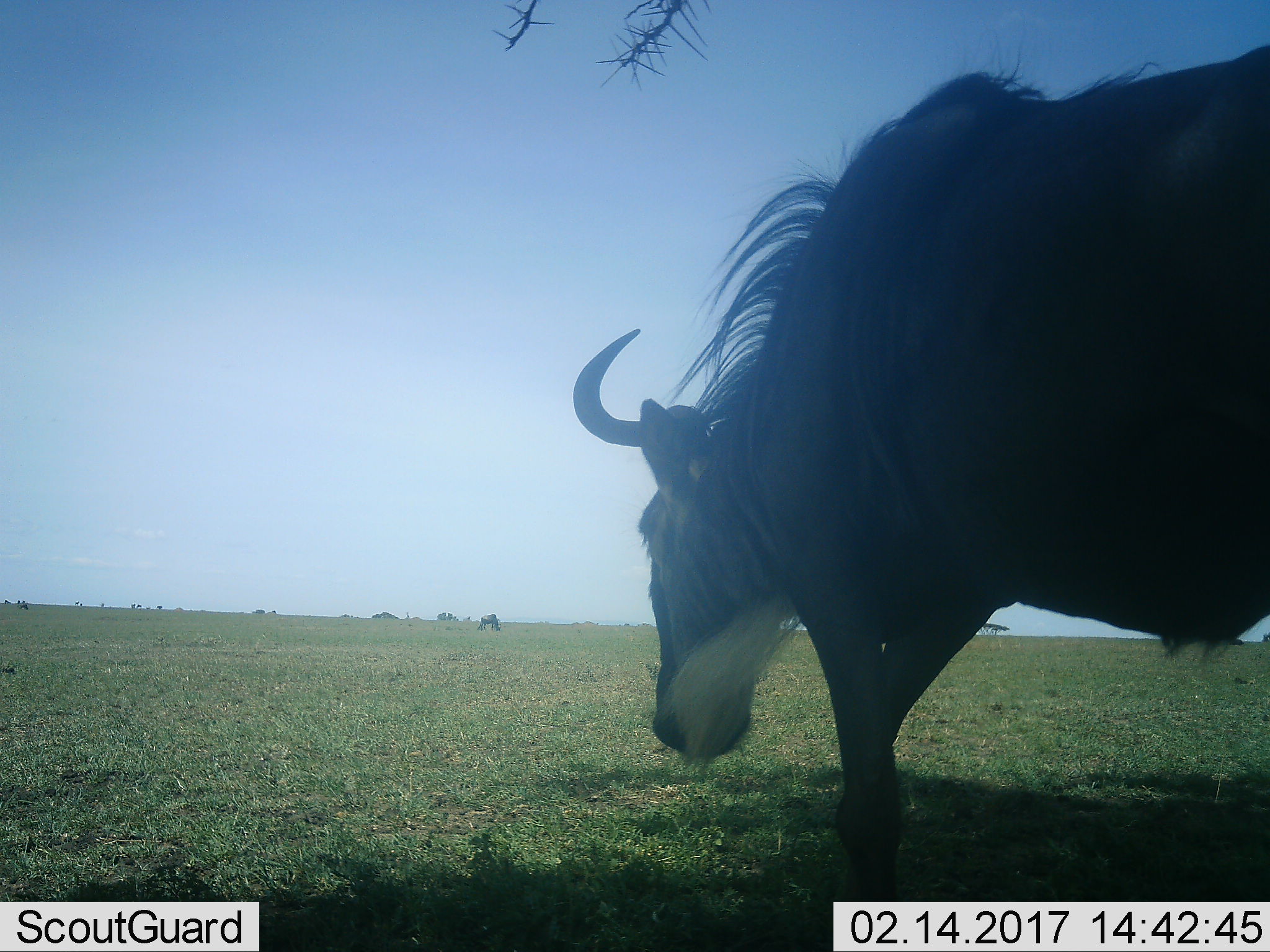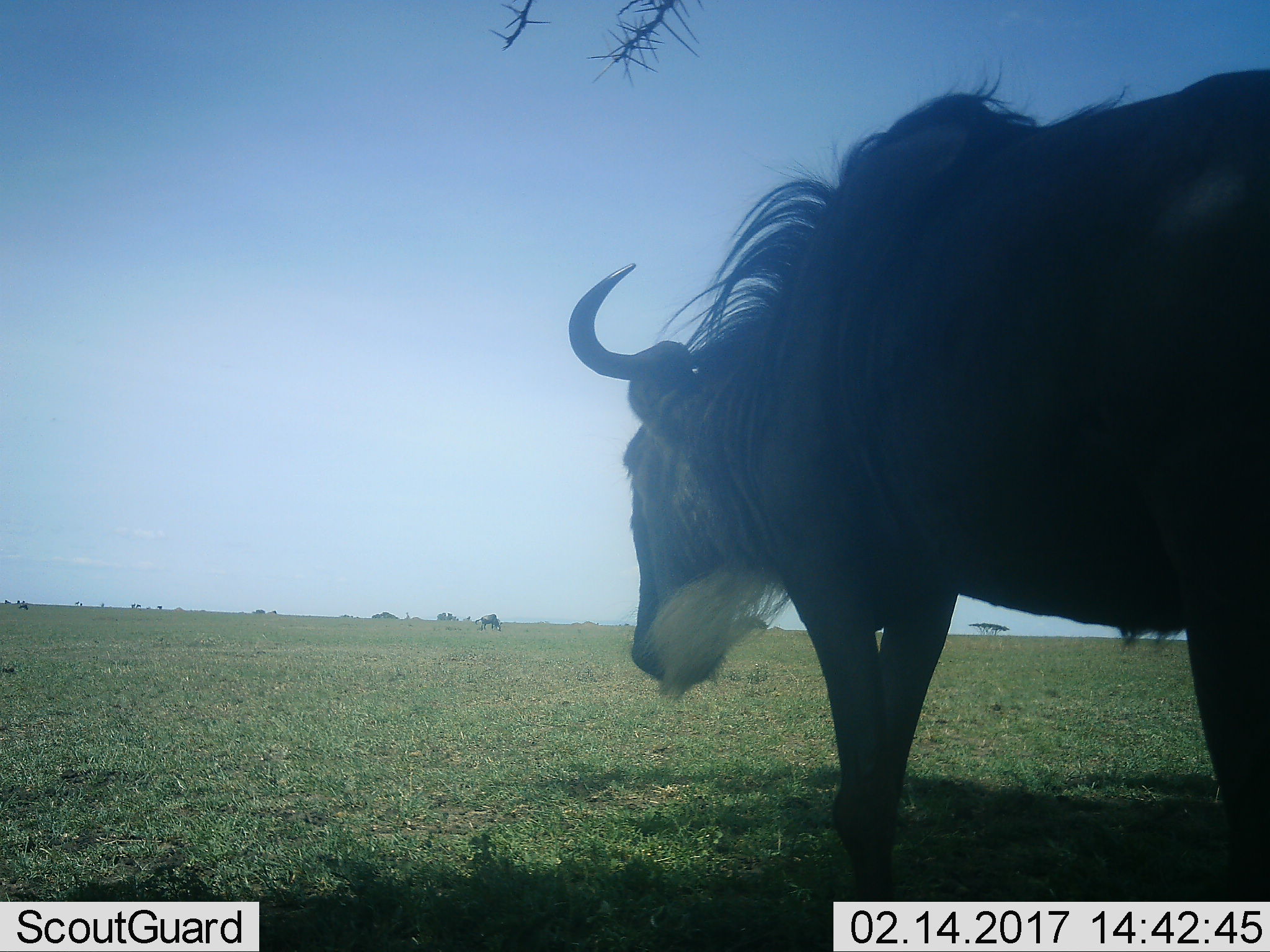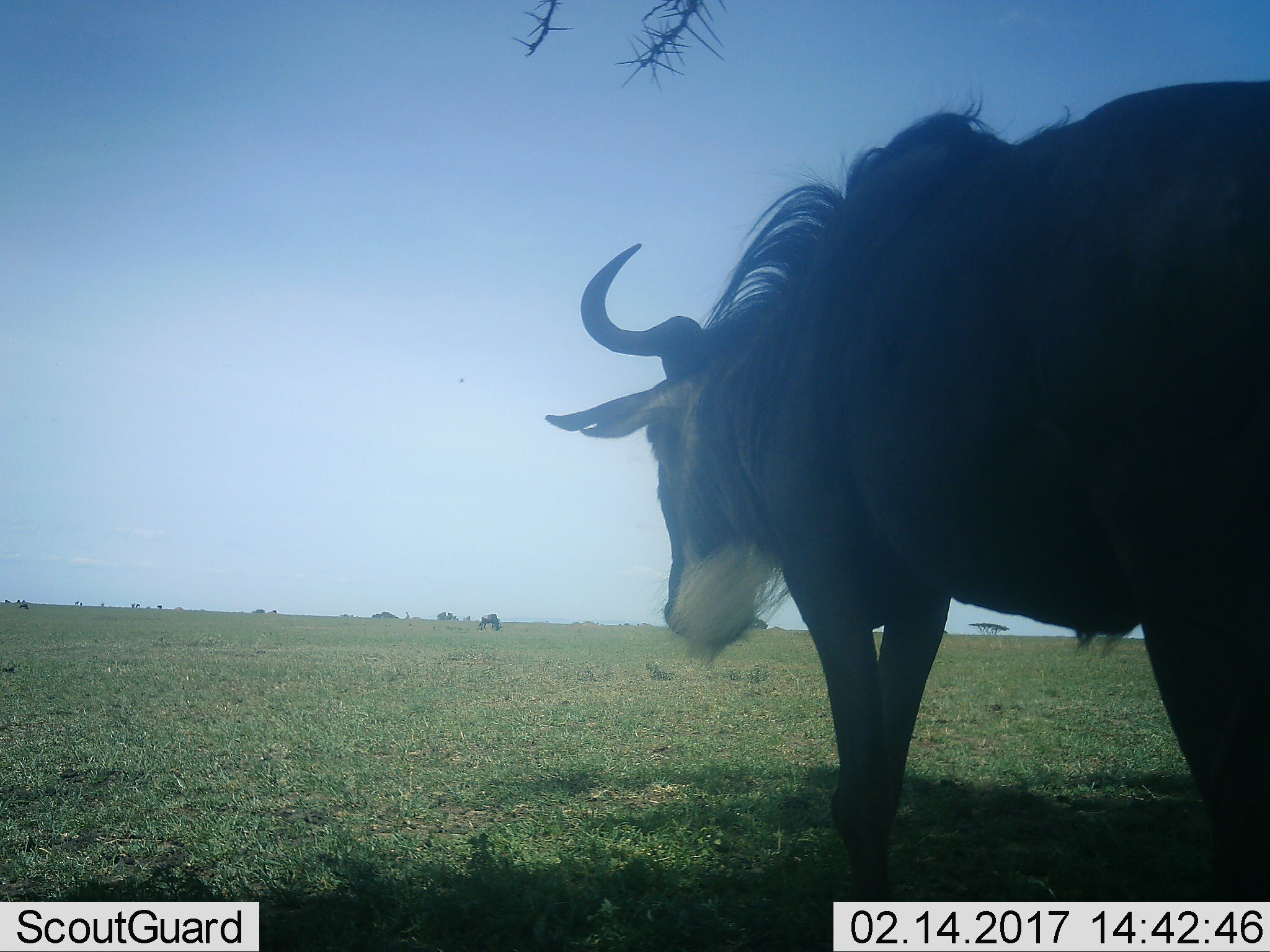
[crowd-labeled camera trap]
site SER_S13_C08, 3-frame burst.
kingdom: Animalia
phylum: Chordata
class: Mammalia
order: Artiodactyla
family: Bovidae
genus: Connochaetes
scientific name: Connochaetes taurinus taurinus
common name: blue wildebeest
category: wildebeestblue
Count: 2.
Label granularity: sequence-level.